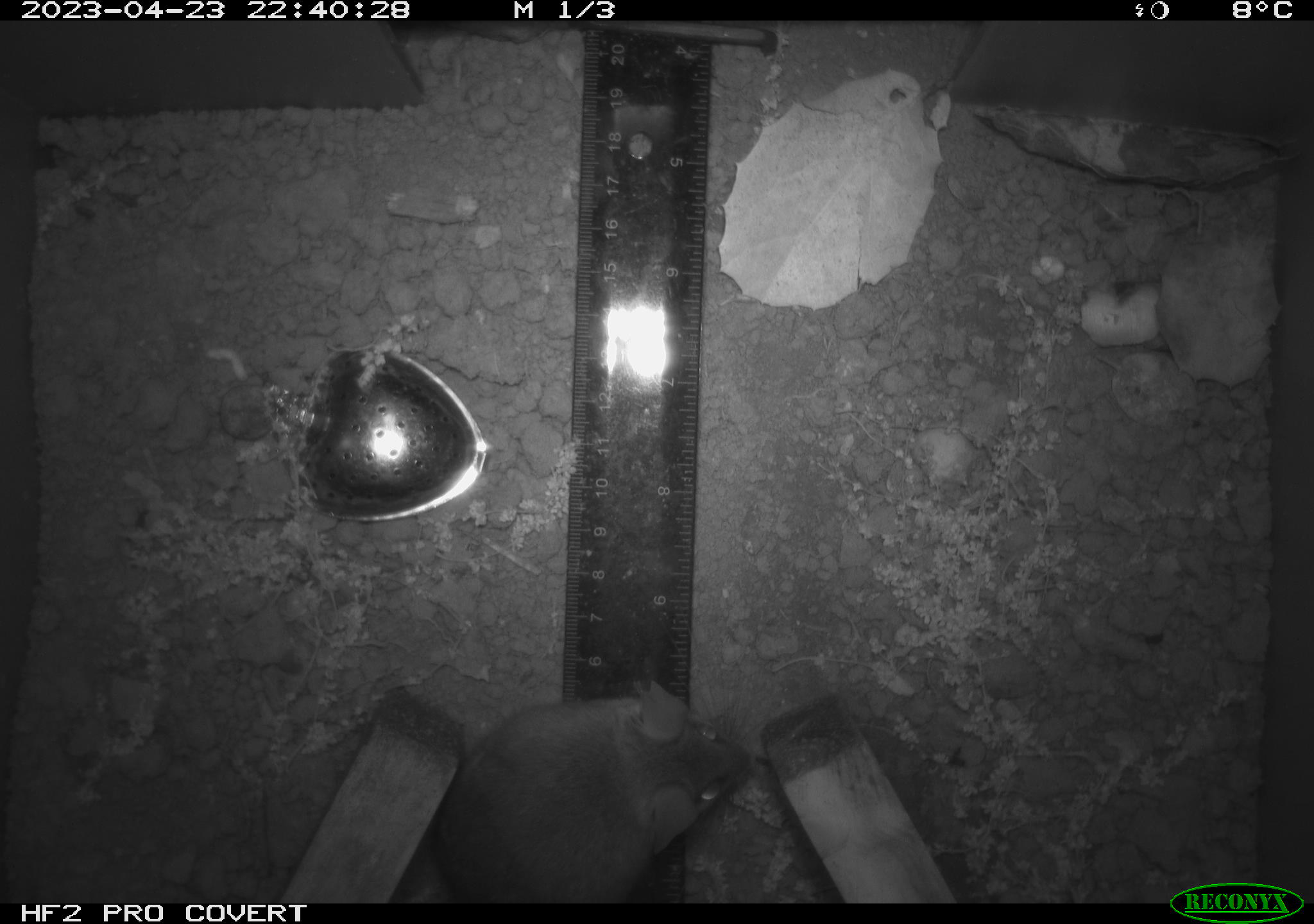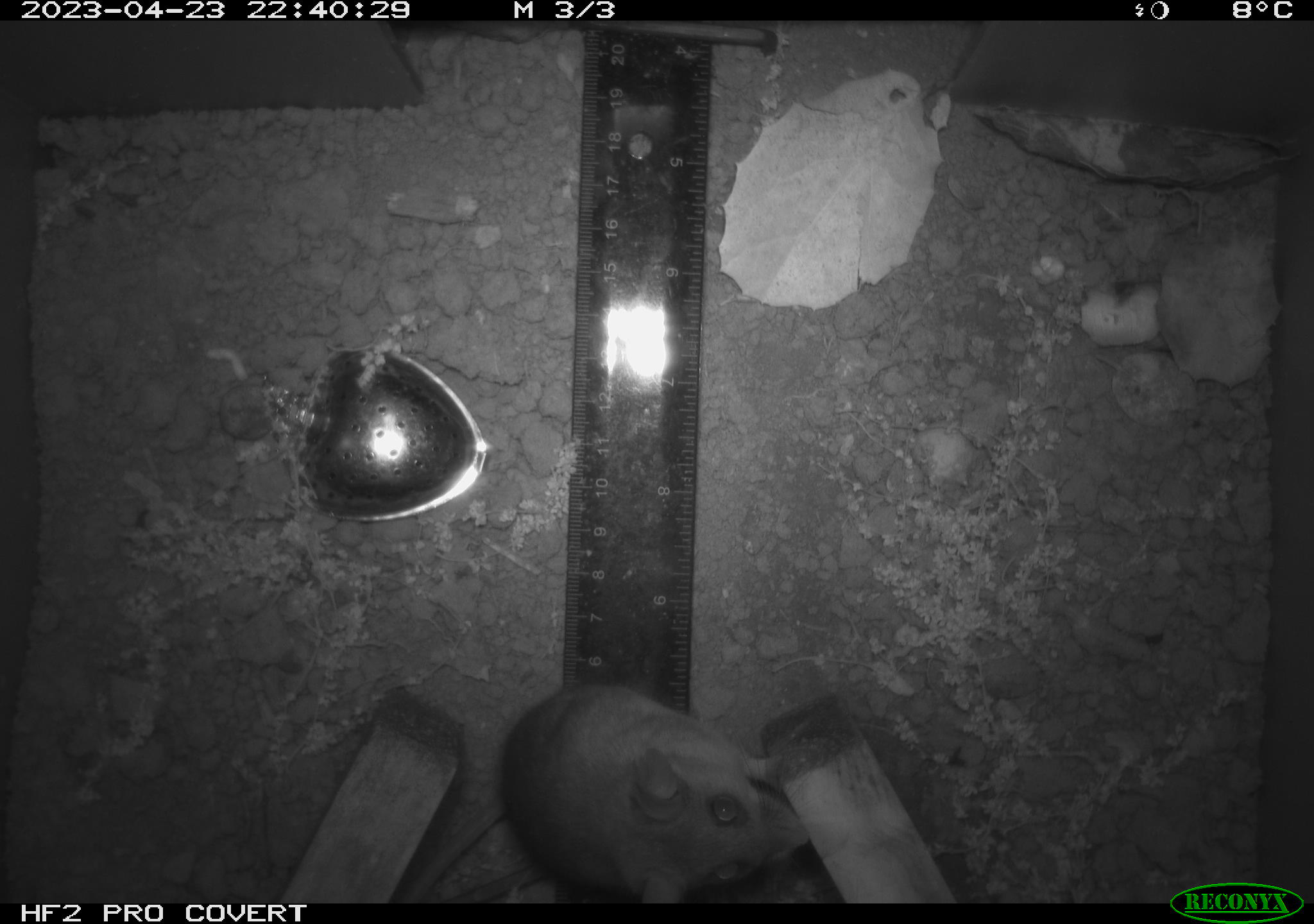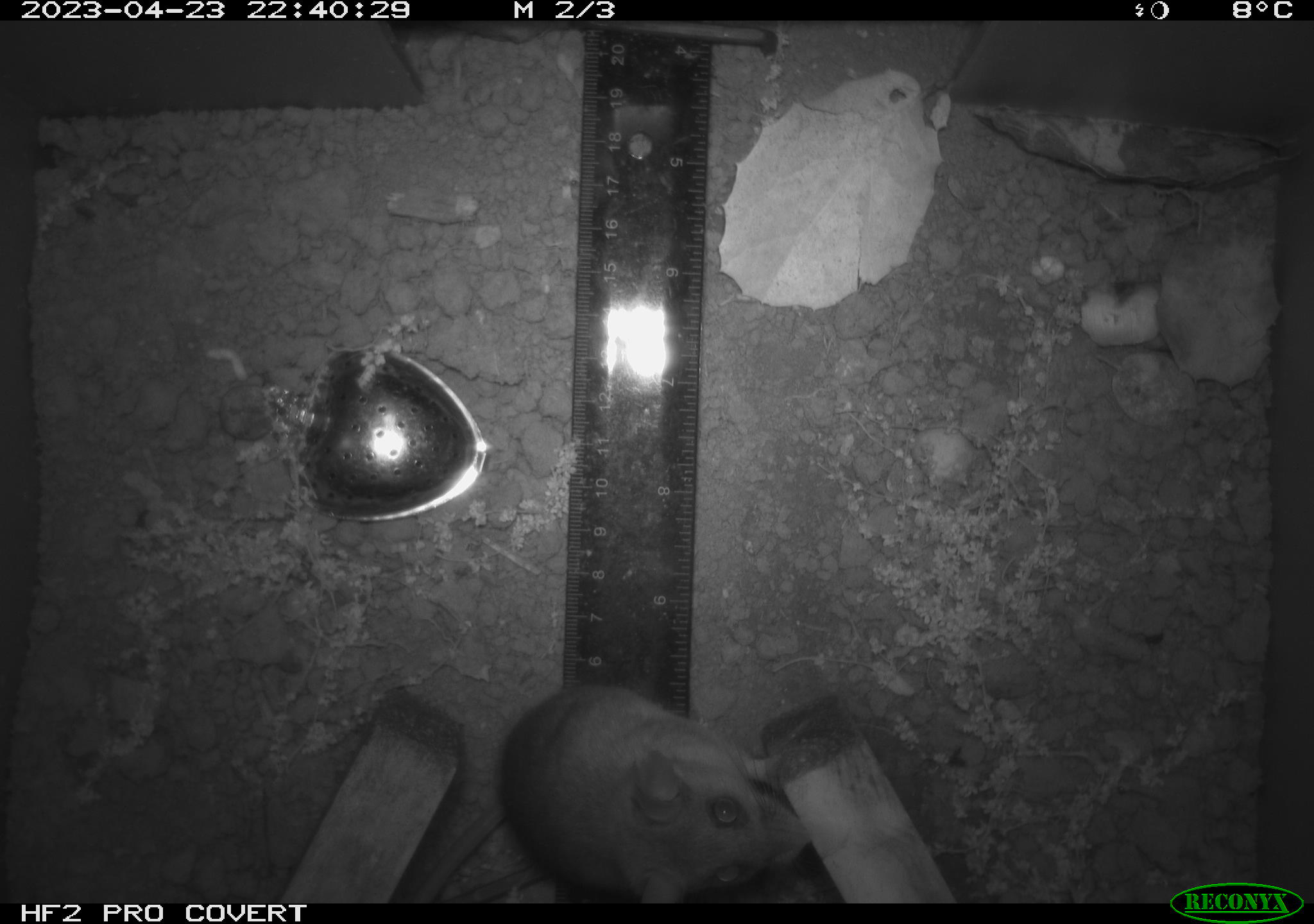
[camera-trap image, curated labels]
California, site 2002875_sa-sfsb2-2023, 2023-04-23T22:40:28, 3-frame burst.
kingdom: Animalia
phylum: Chordata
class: Mammalia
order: Rodentia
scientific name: Rodentia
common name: mouse species